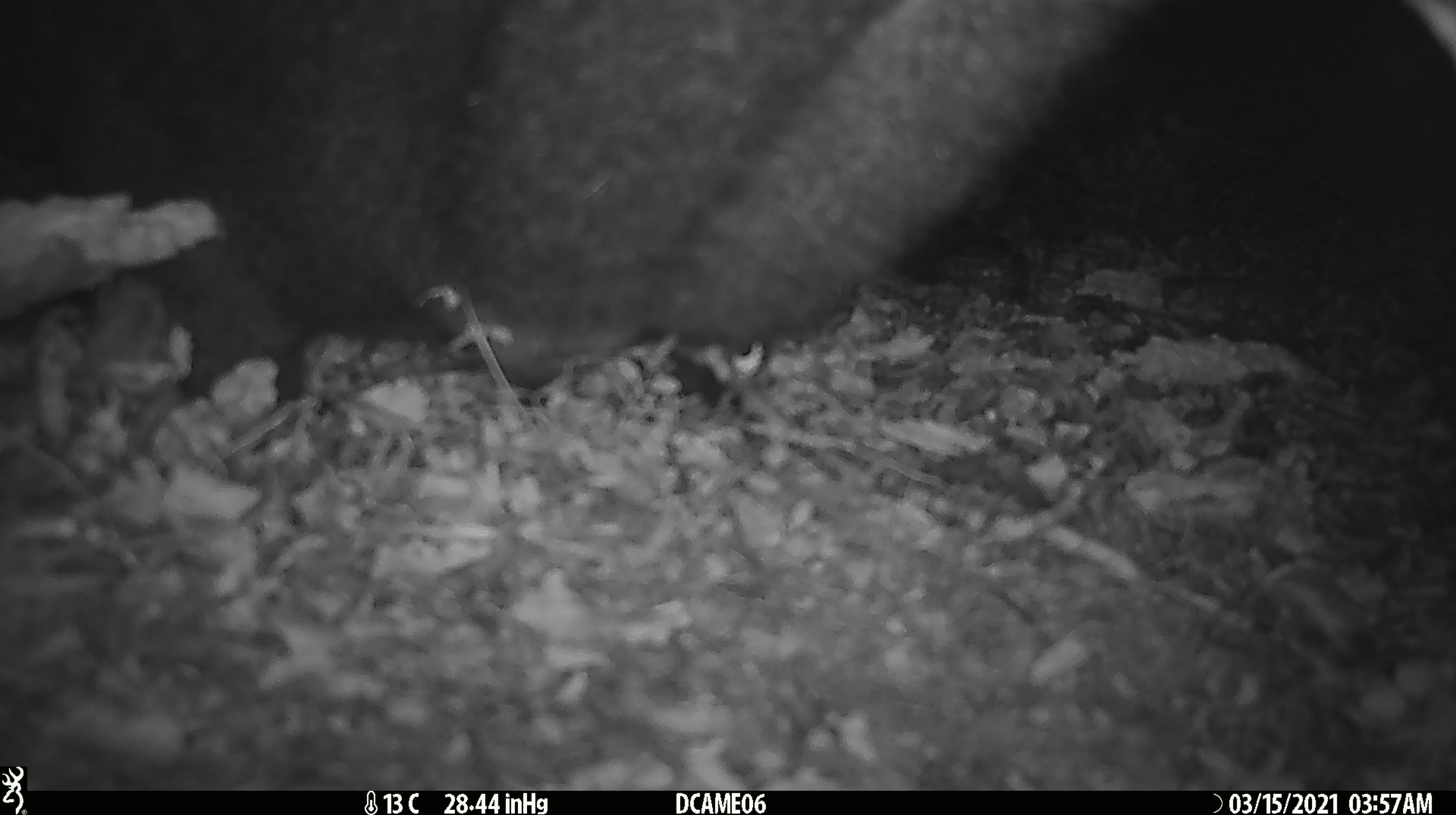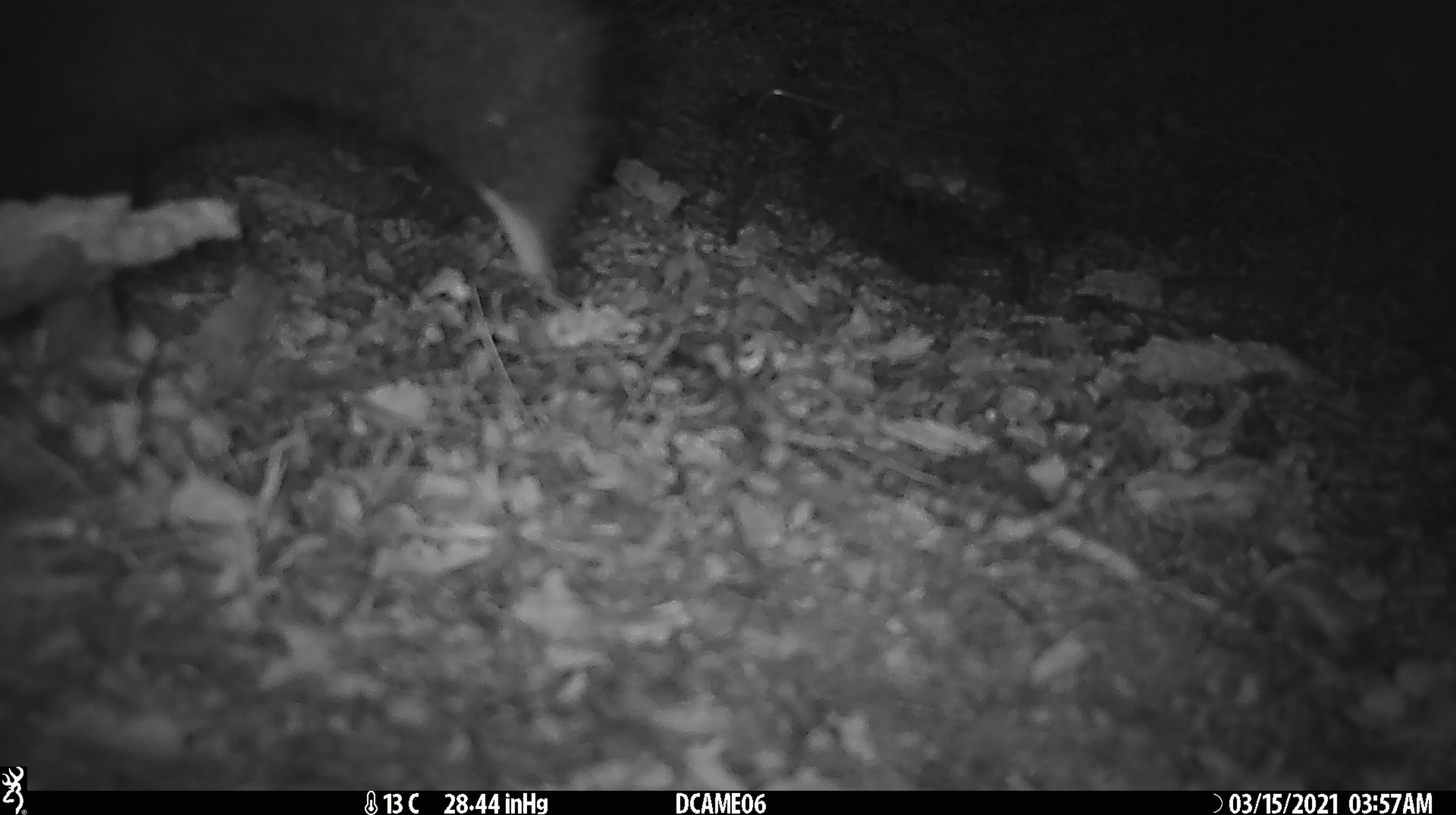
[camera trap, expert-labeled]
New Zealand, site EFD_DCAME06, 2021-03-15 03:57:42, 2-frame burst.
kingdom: Animalia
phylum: Chordata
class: Mammalia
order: Diprotodontia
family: Phalangeridae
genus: Trichosurus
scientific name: Trichosurus vulpecula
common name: common brushtail possum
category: possum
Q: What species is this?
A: Possum (common brushtail possum) (Trichosurus vulpecula).